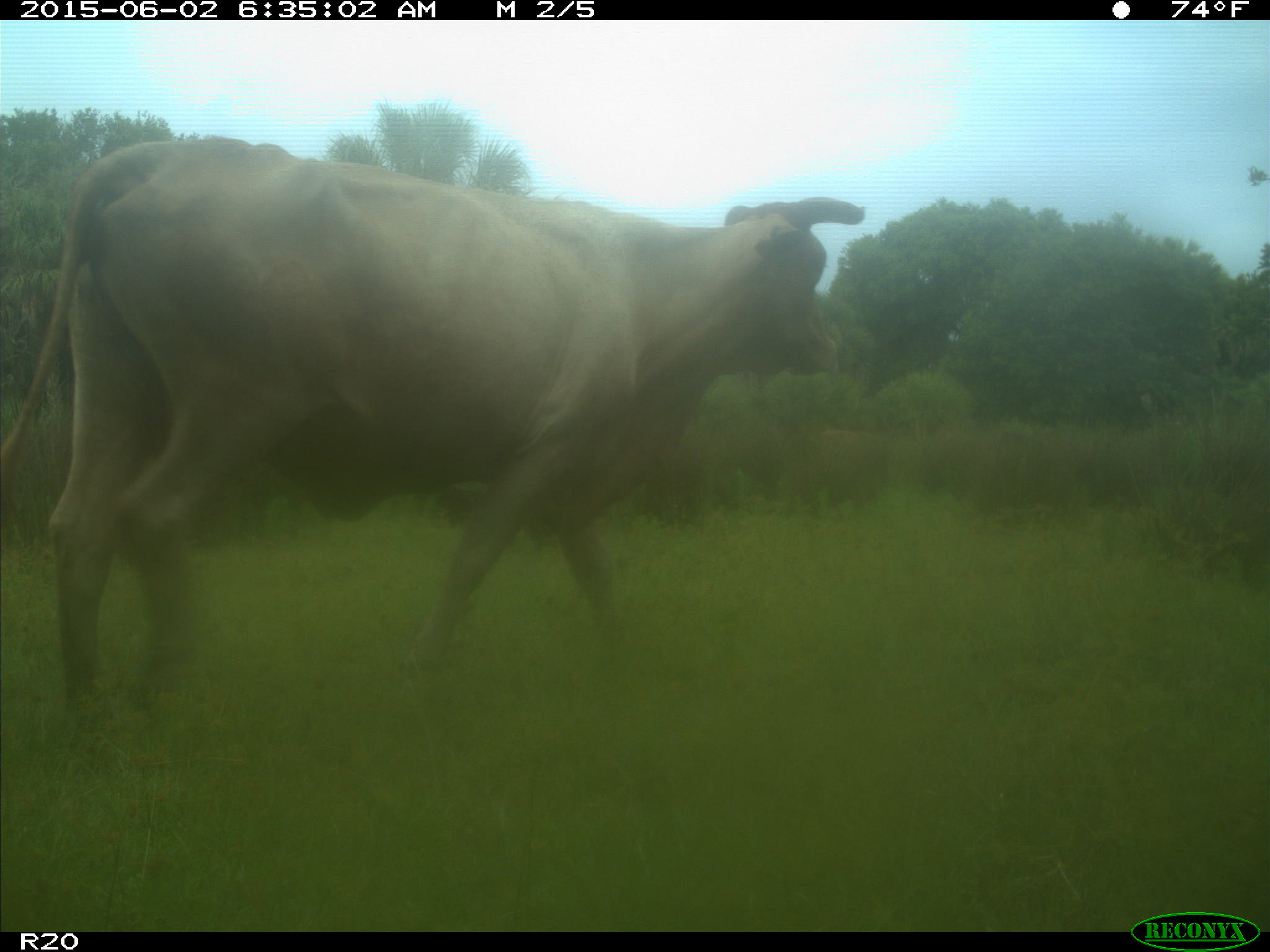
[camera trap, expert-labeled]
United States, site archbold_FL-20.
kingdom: Animalia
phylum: Chordata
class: Mammalia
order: Artiodactyla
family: Bovidae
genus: Bos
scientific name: Bos taurus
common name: domestic cow